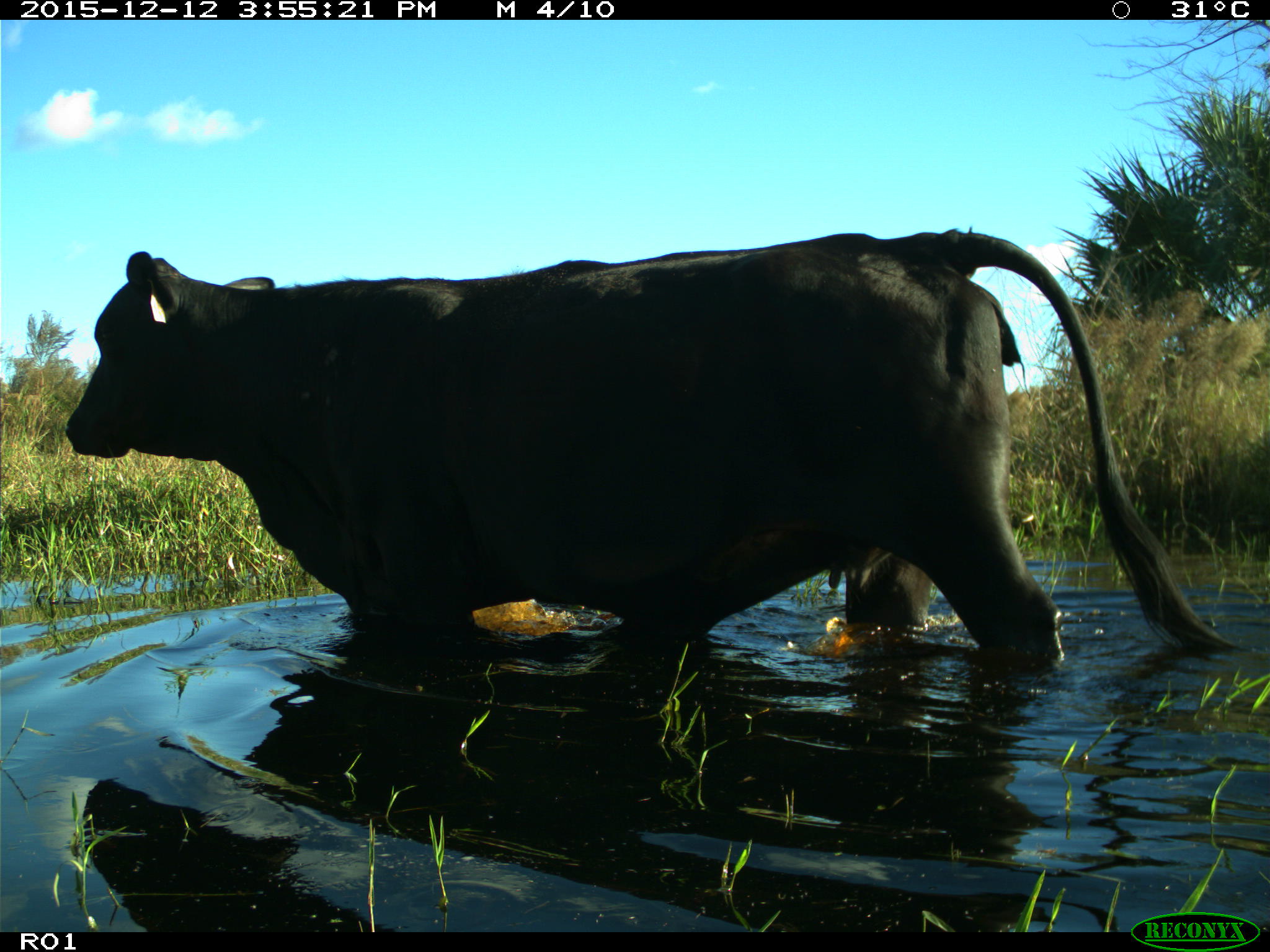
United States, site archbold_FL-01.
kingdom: Animalia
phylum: Chordata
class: Mammalia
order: Artiodactyla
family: Bovidae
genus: Bos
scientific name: Bos taurus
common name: domestic cow